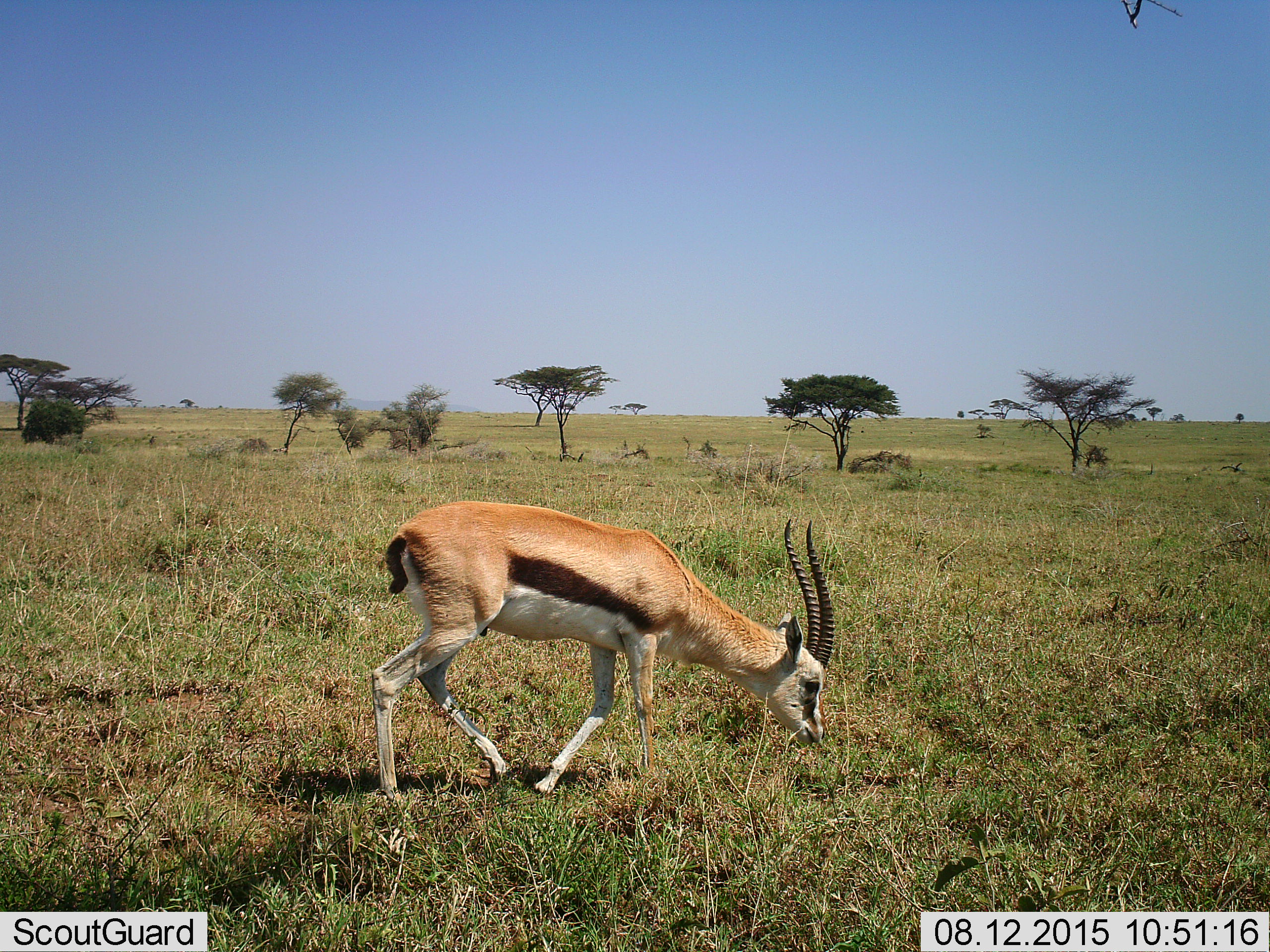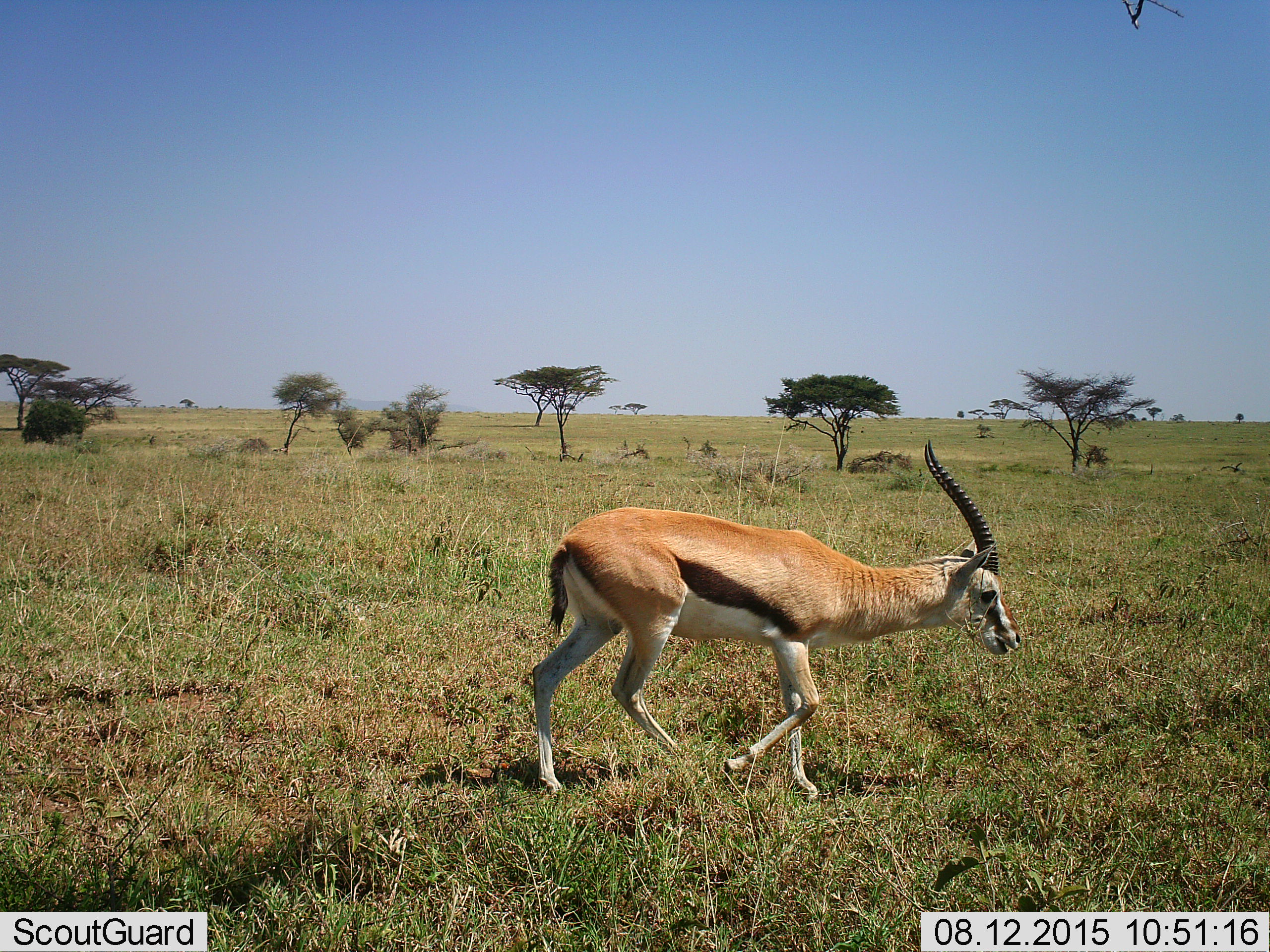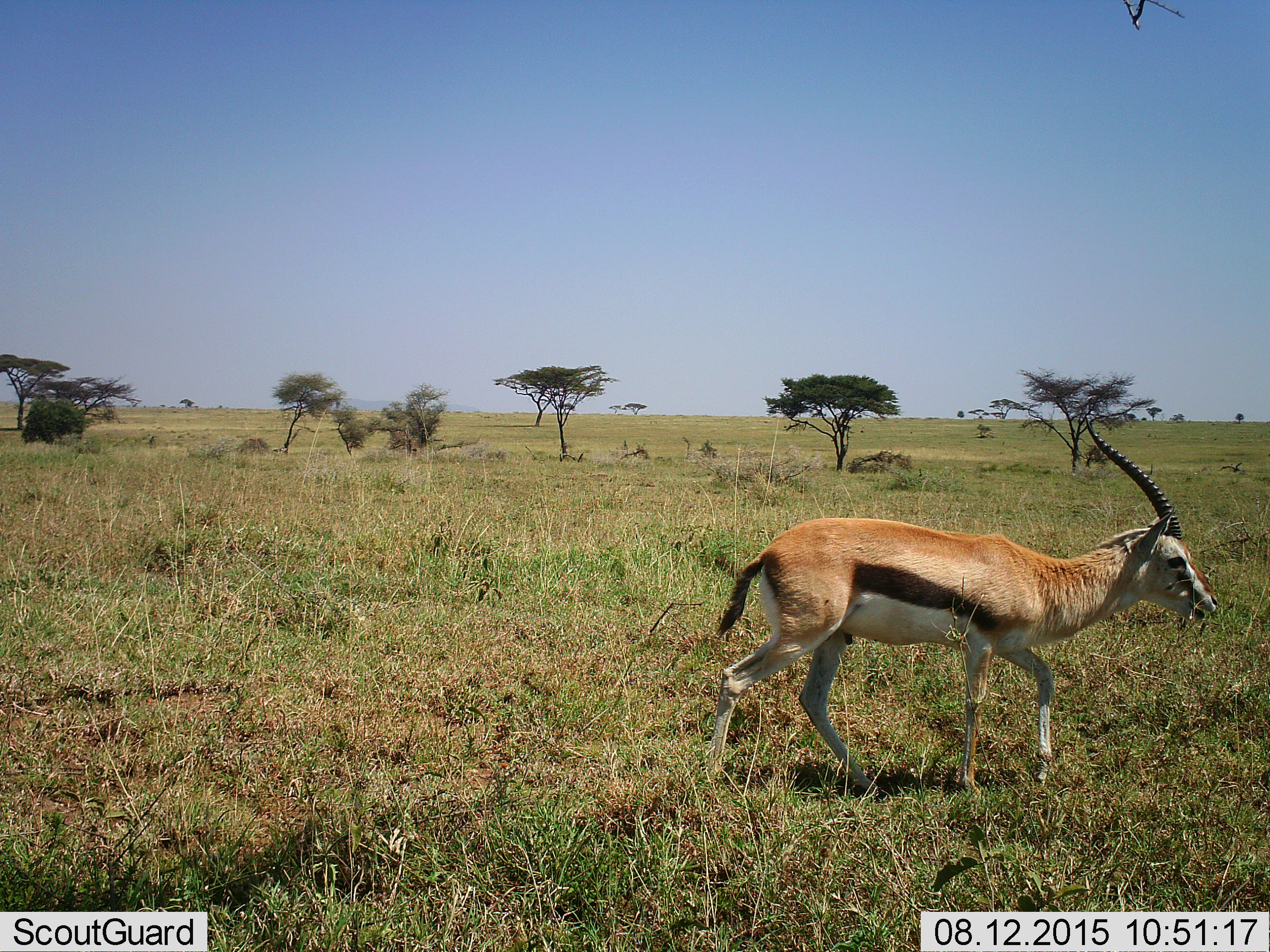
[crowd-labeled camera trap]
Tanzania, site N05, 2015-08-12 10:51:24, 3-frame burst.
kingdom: Animalia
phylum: Chordata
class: Mammalia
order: Artiodactyla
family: Bovidae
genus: Eudorcas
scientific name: Eudorcas thomsonii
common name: thomson's gazelle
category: gazellethomsons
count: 1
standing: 0%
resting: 0%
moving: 78%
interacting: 0%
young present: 0%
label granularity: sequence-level